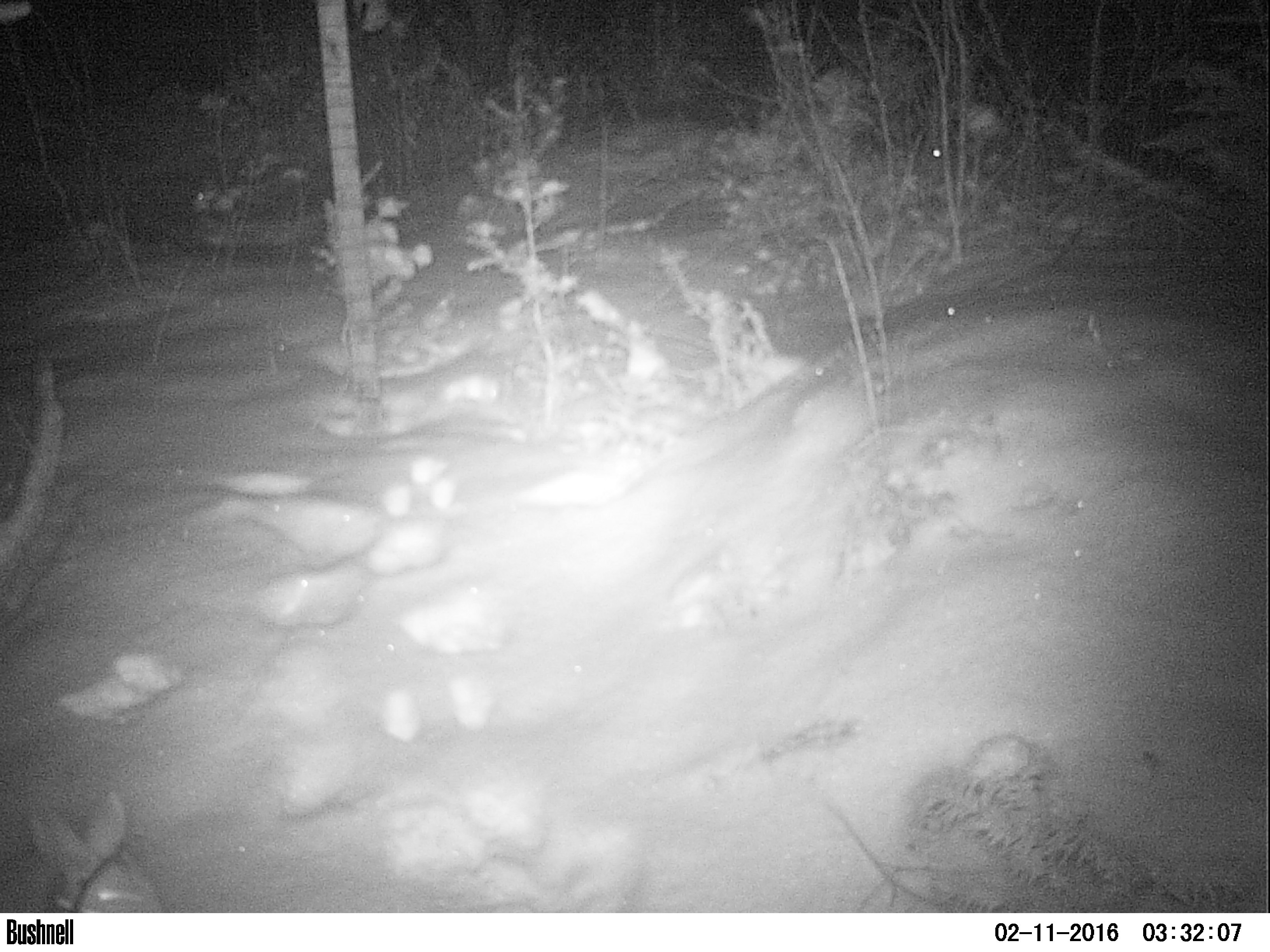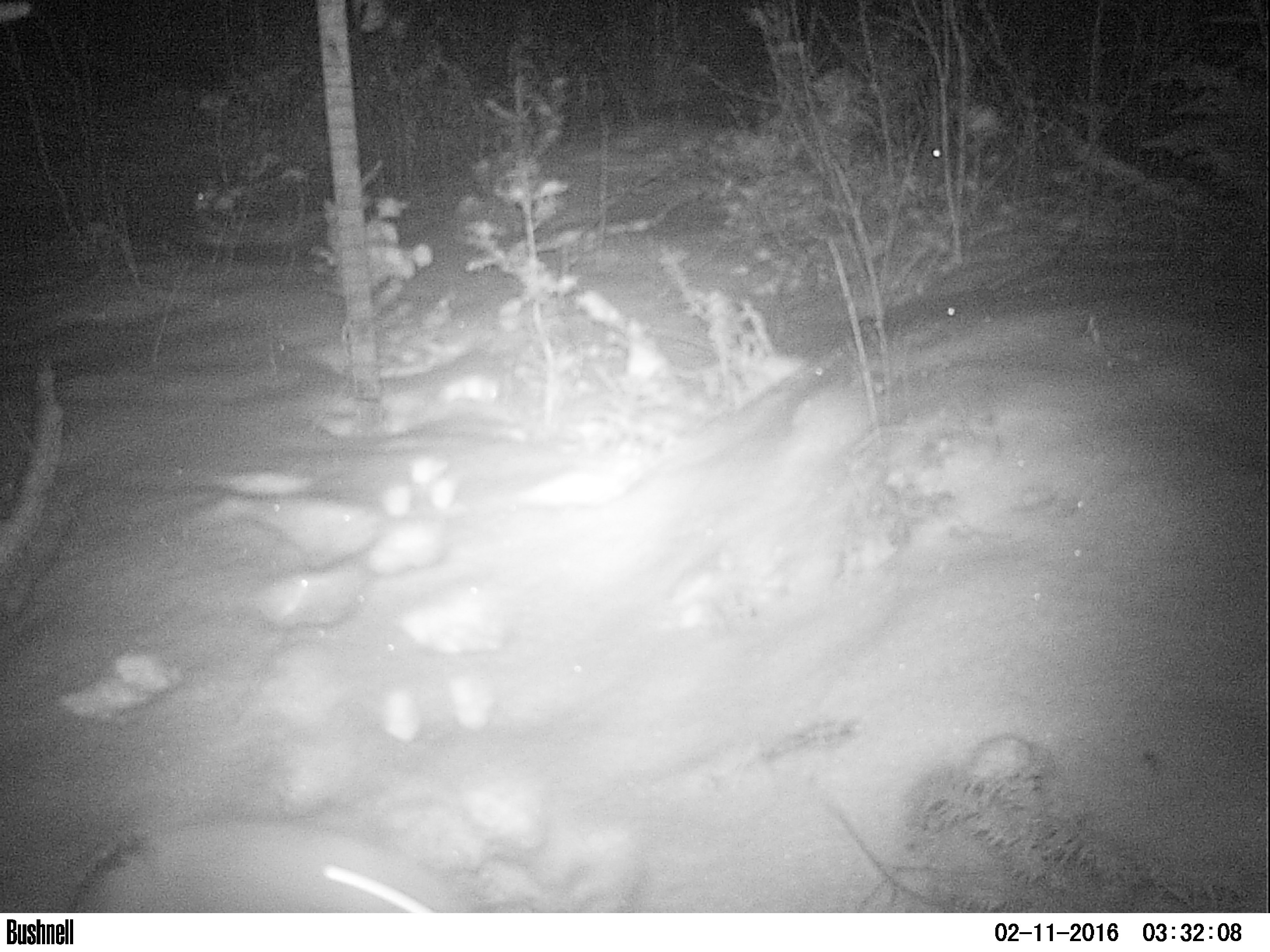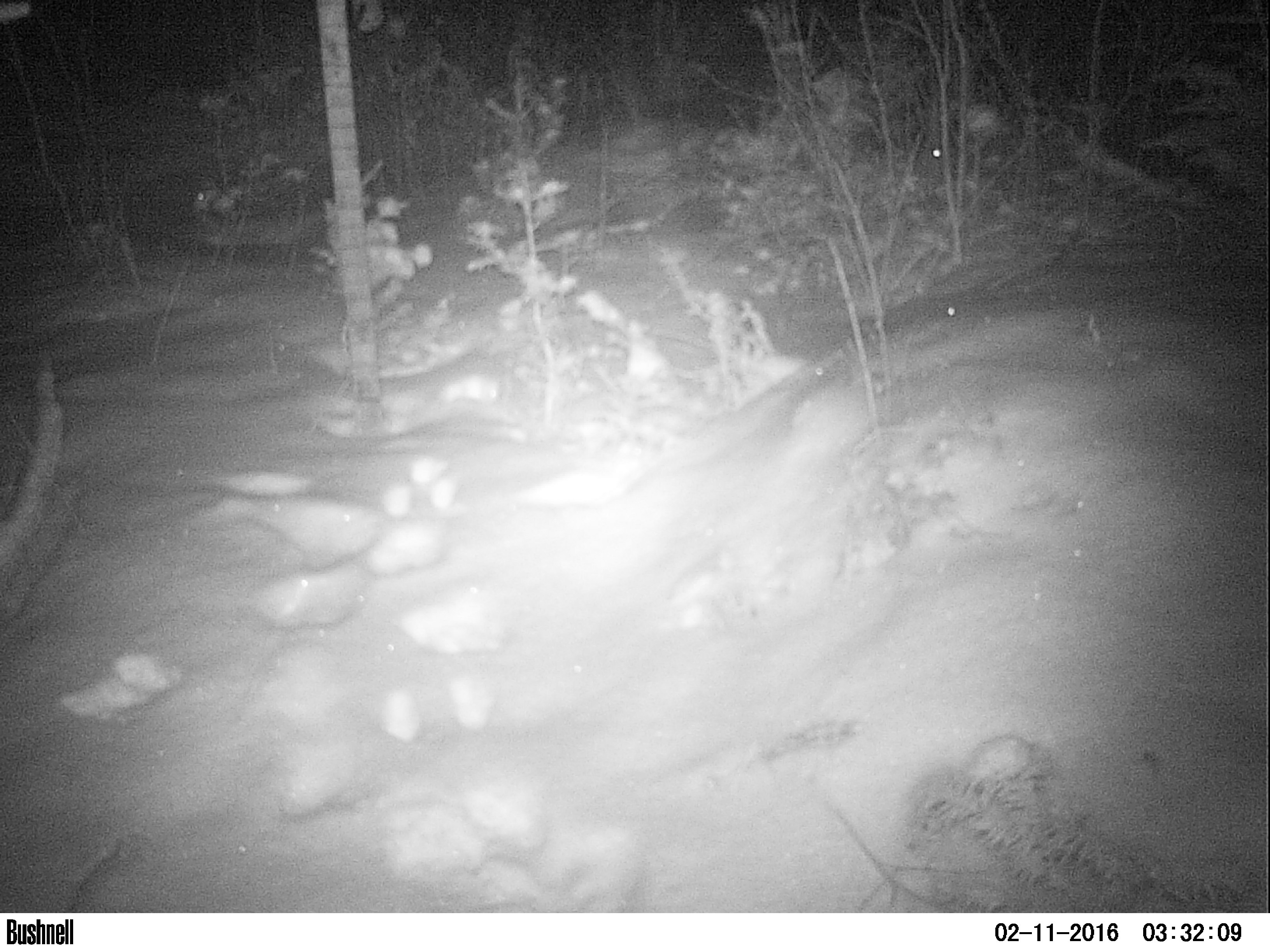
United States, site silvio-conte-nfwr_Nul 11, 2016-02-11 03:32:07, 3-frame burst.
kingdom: Animalia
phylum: Chordata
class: Mammalia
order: Lagomorpha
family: Leporidae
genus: Lepus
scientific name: Lepus americanus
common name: snowshoe hare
Snowshoe hare (Lepus americanus).